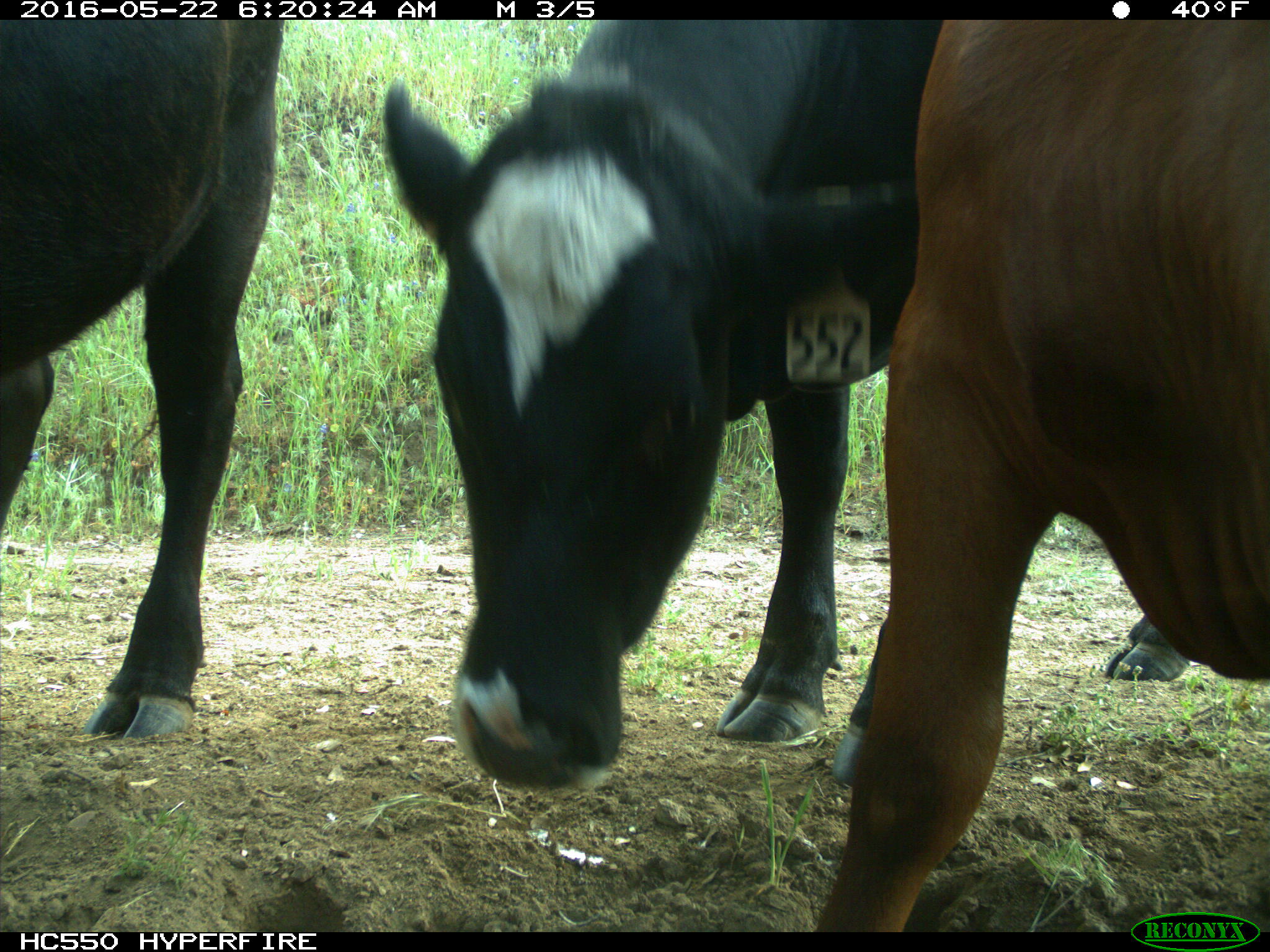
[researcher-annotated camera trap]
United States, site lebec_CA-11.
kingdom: Animalia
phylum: Chordata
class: Mammalia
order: Artiodactyla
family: Bovidae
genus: Bos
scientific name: Bos taurus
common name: domestic cow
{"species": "Bos taurus (domestic cow)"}